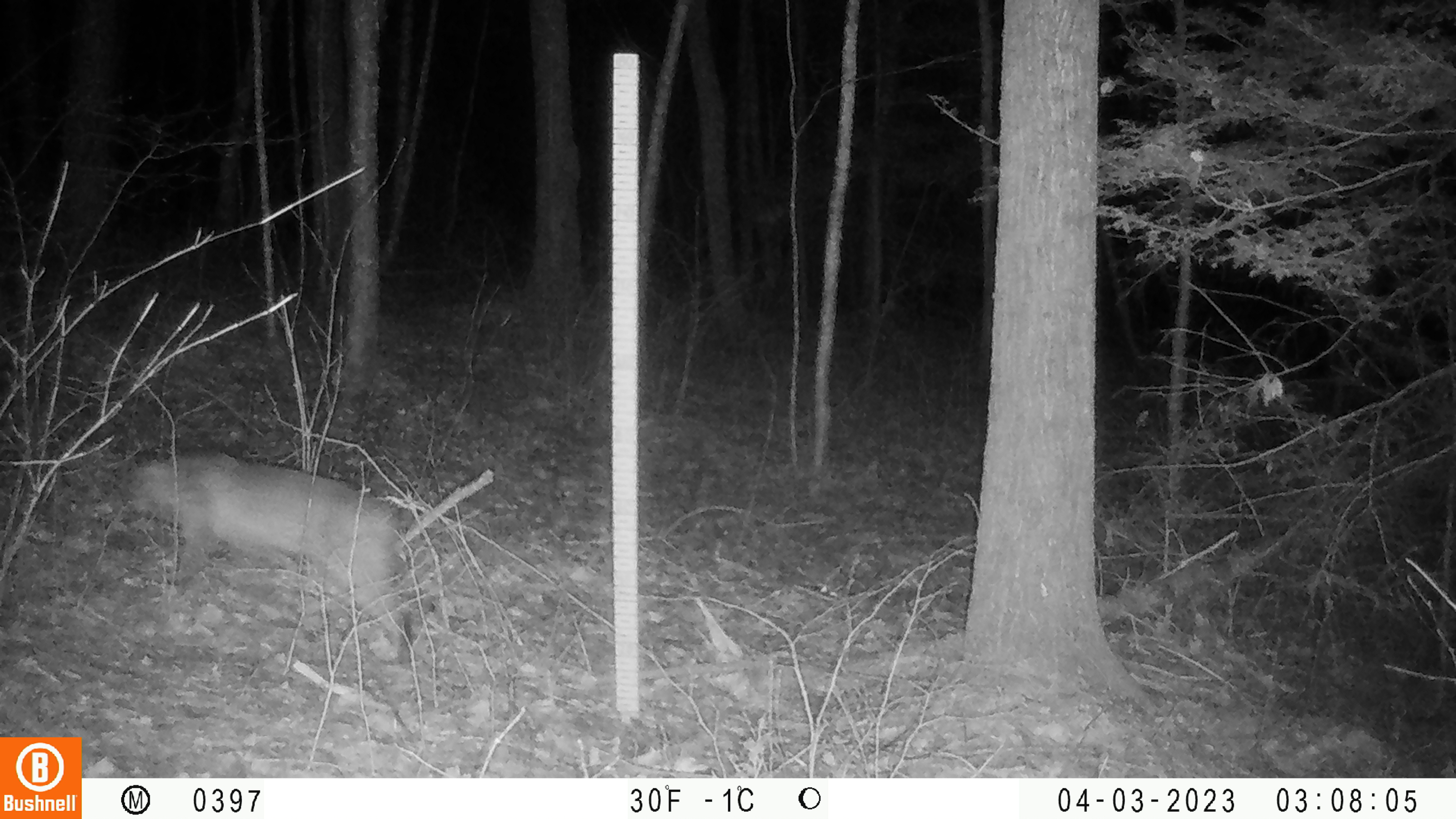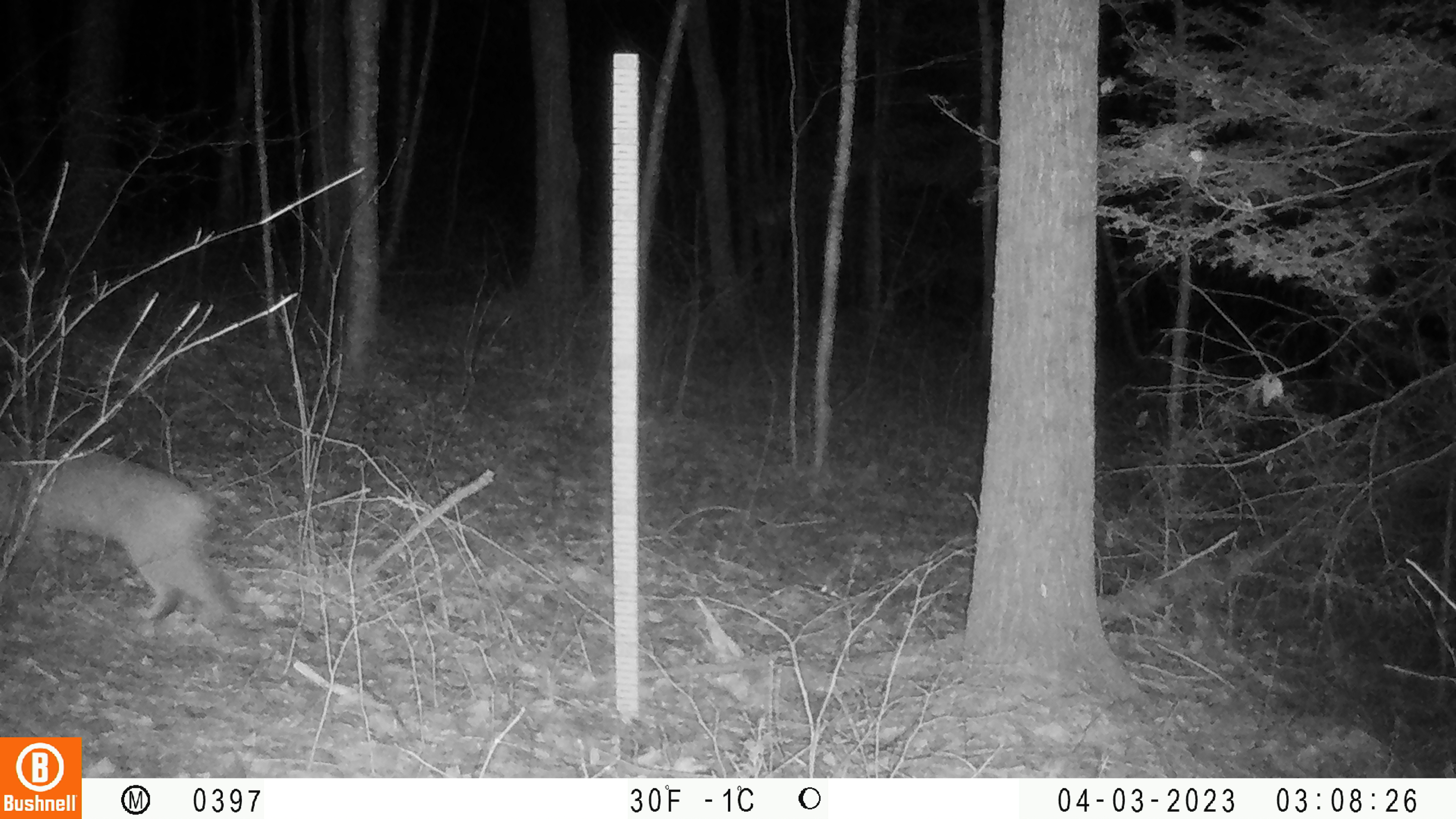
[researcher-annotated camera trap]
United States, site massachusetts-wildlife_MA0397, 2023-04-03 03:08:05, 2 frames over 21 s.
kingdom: Animalia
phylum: Chordata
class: Mammalia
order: Carnivora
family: Felidae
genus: Lynx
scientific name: Lynx rufus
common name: bobcat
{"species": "bobcat (Lynx rufus)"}